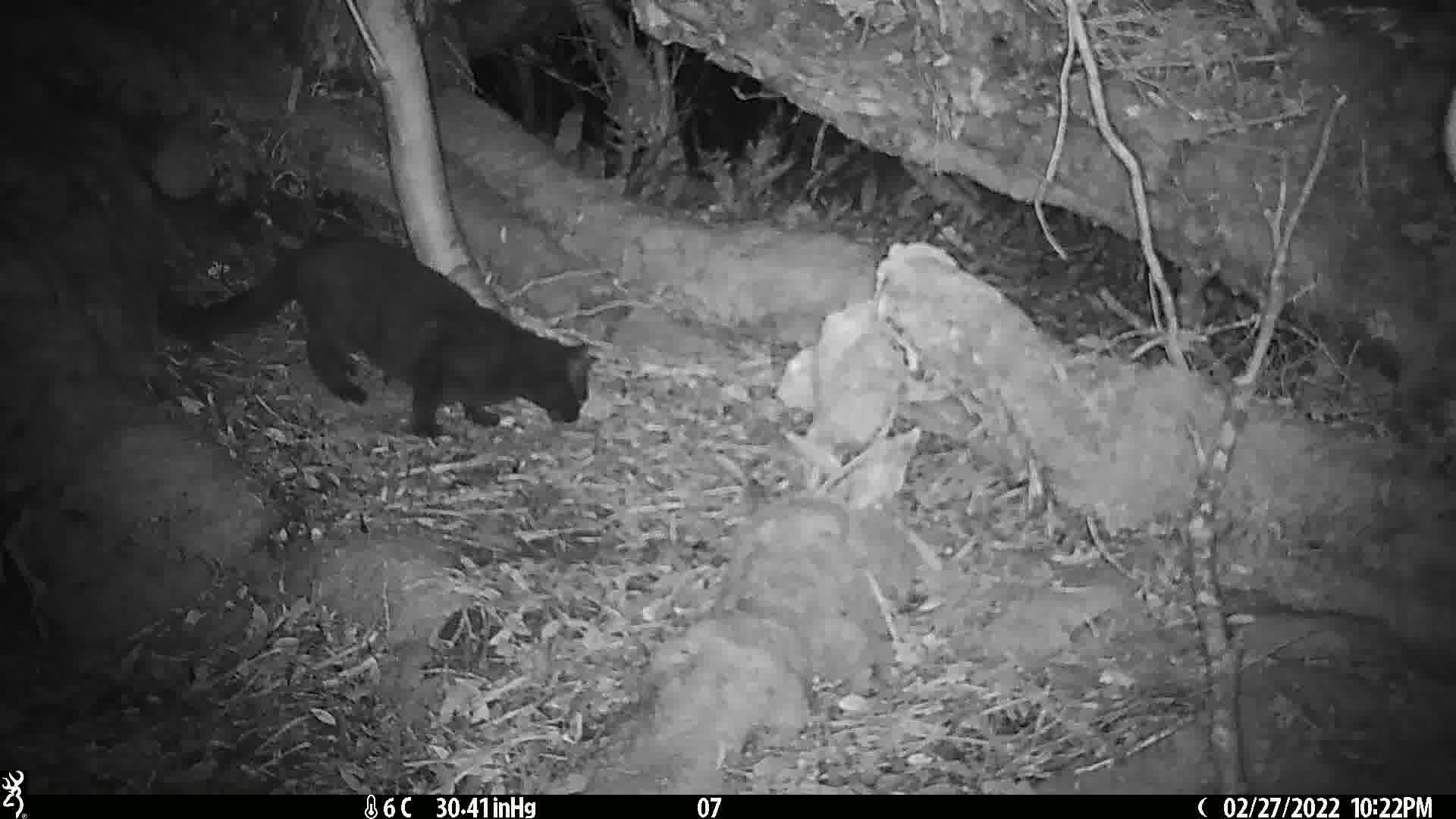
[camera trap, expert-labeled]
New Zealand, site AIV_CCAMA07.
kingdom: Animalia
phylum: Chordata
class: Mammalia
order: Carnivora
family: Felidae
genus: Felis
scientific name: Felis catus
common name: domestic cat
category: cat